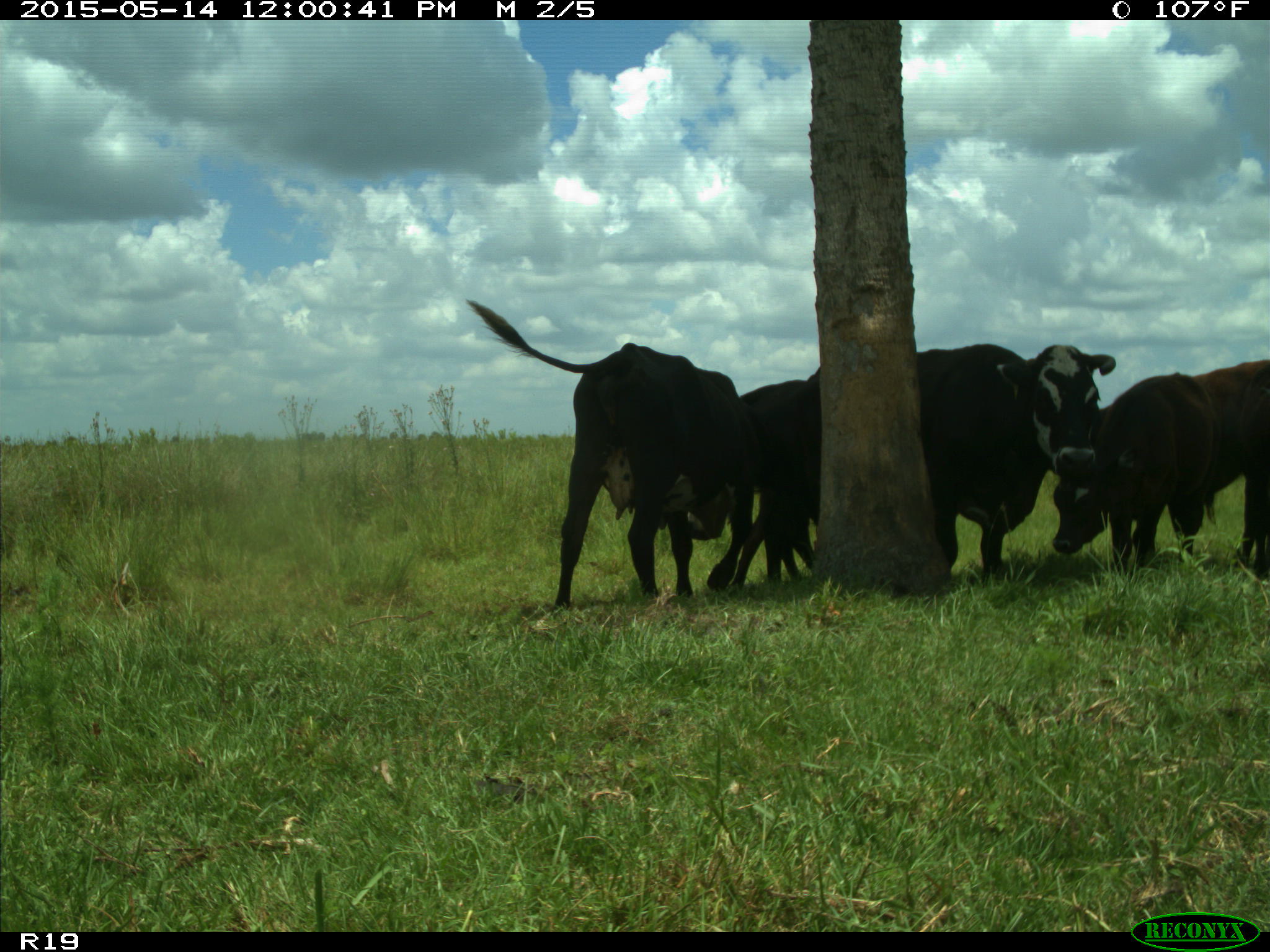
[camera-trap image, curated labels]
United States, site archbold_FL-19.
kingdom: Animalia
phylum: Chordata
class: Mammalia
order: Artiodactyla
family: Bovidae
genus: Bos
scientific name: Bos taurus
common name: domestic cow